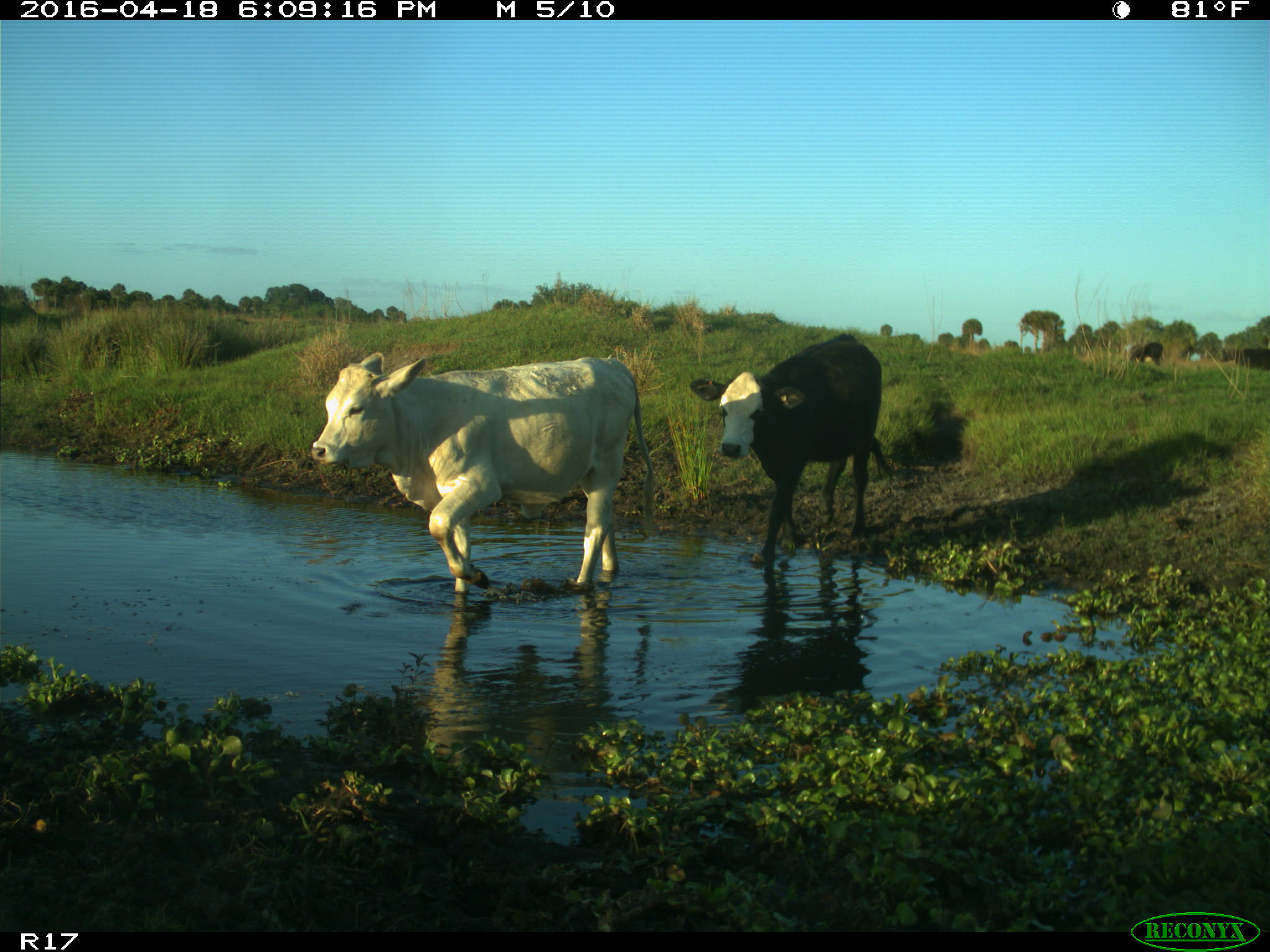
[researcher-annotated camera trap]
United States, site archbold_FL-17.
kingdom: Animalia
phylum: Chordata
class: Mammalia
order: Artiodactyla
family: Bovidae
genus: Bos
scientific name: Bos taurus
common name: domestic cow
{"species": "Bos taurus (domestic cow)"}